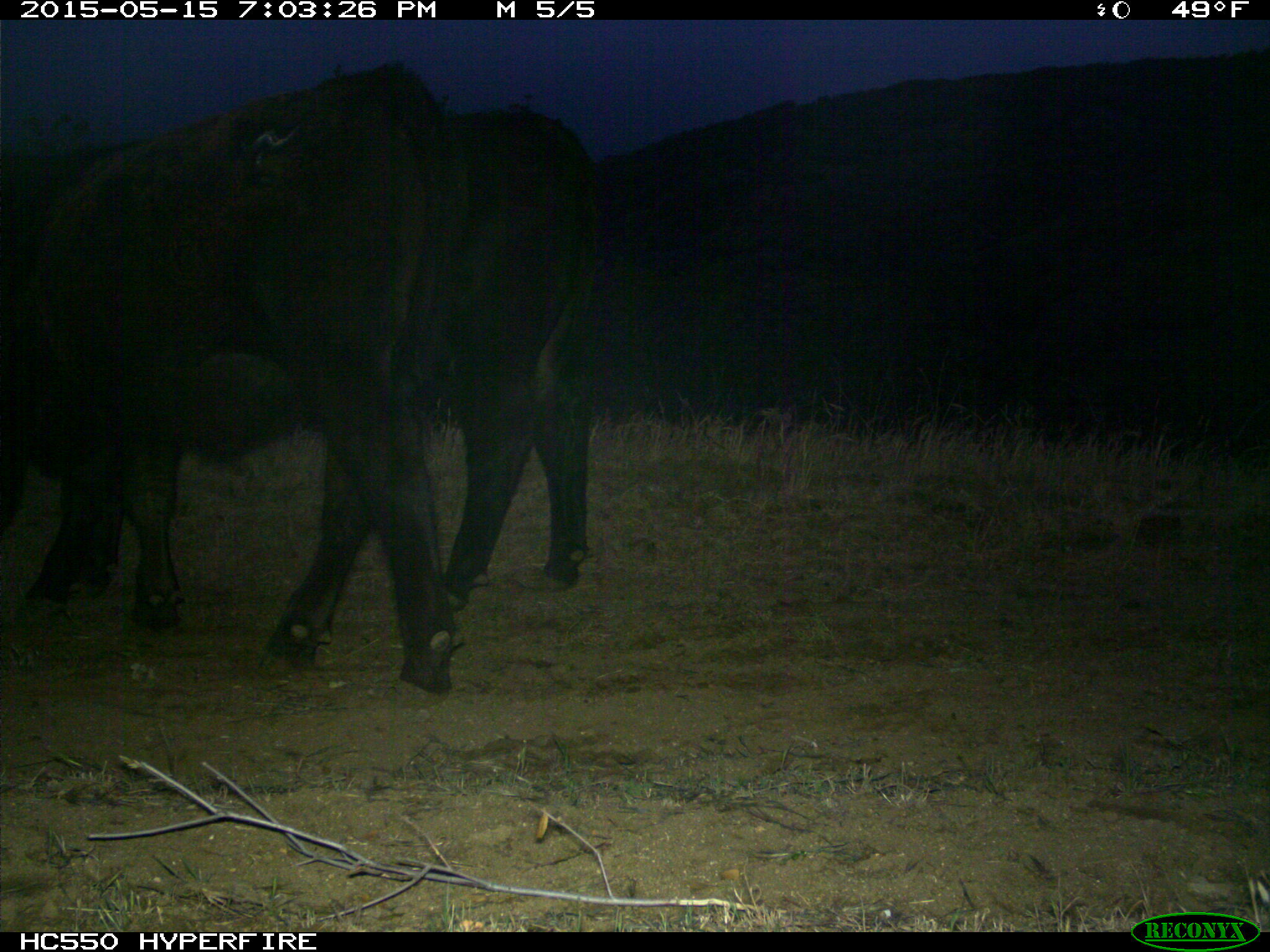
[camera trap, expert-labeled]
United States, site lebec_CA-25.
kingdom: Animalia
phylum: Chordata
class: Mammalia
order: Artiodactyla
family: Bovidae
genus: Bos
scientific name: Bos taurus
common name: domestic cow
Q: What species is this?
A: Bos taurus (domestic cow).